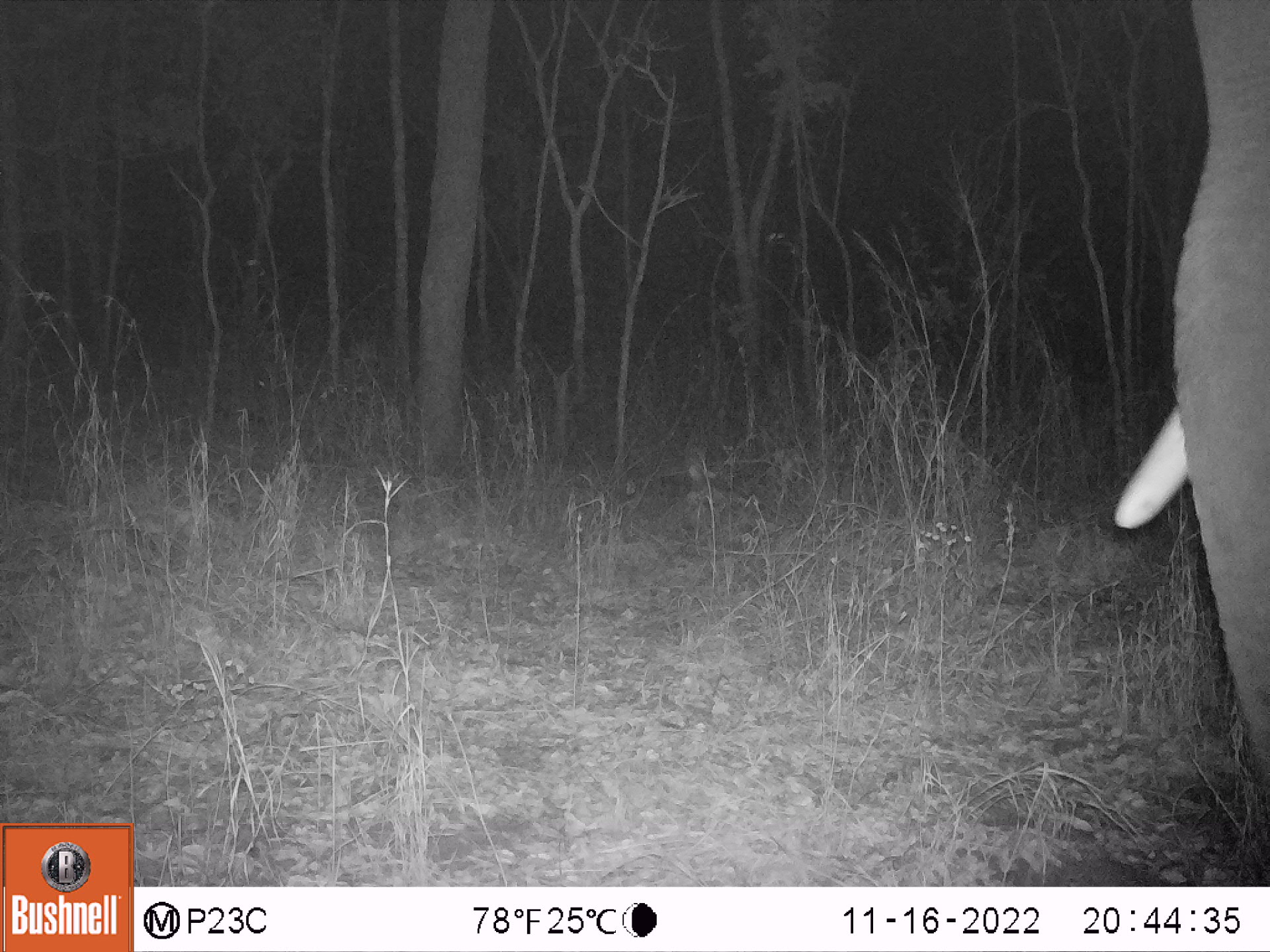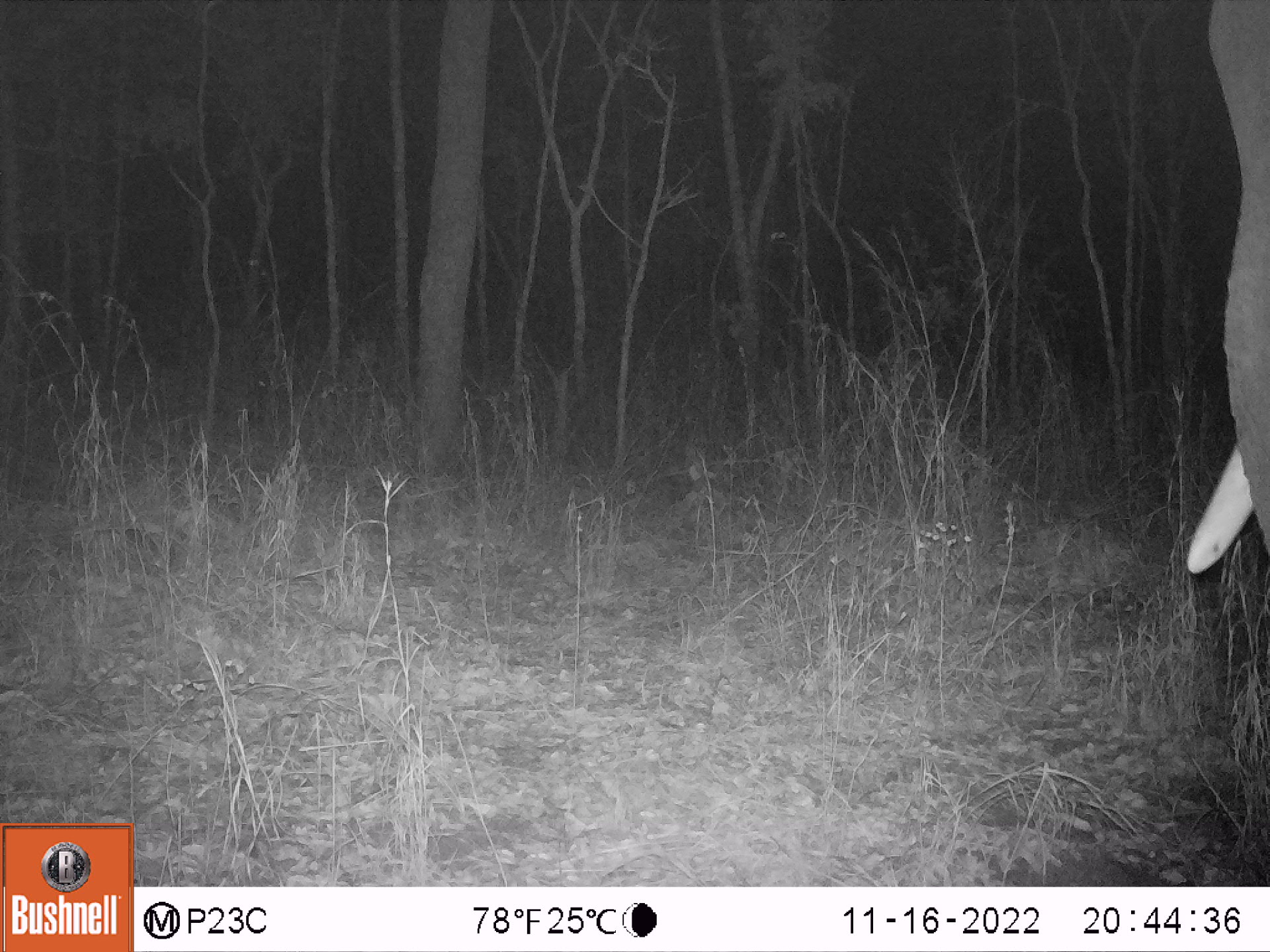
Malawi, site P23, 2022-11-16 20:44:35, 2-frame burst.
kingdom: Animalia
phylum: Chordata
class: Mammalia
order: Proboscidea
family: Elephantidae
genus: Loxodonta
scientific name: Loxodonta africana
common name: african savanna elephant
African savanna elephant (Loxodonta africana), count 1.